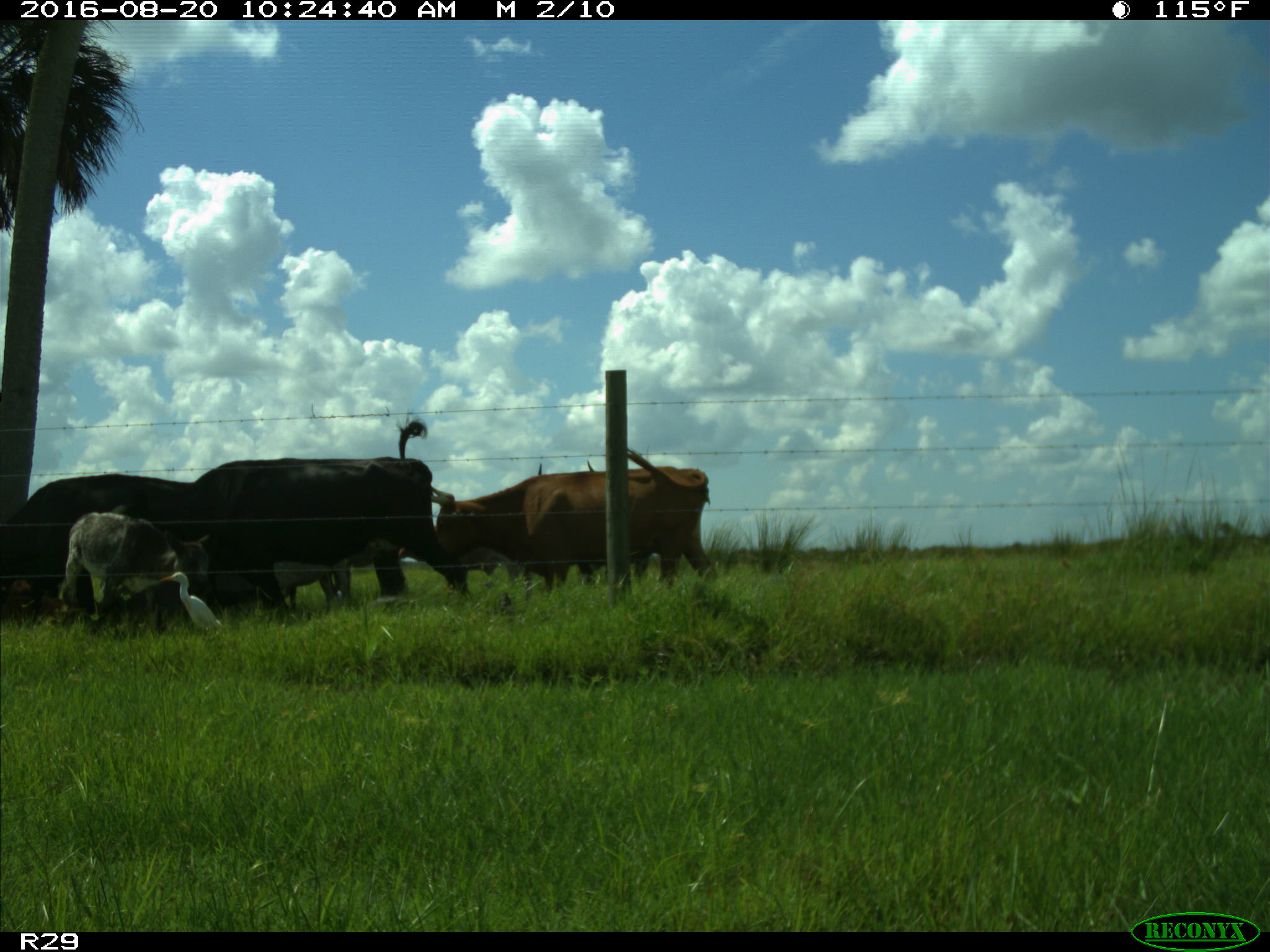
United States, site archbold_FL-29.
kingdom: Animalia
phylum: Chordata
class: Mammalia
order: Artiodactyla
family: Bovidae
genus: Bos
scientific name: Bos taurus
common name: domestic cow